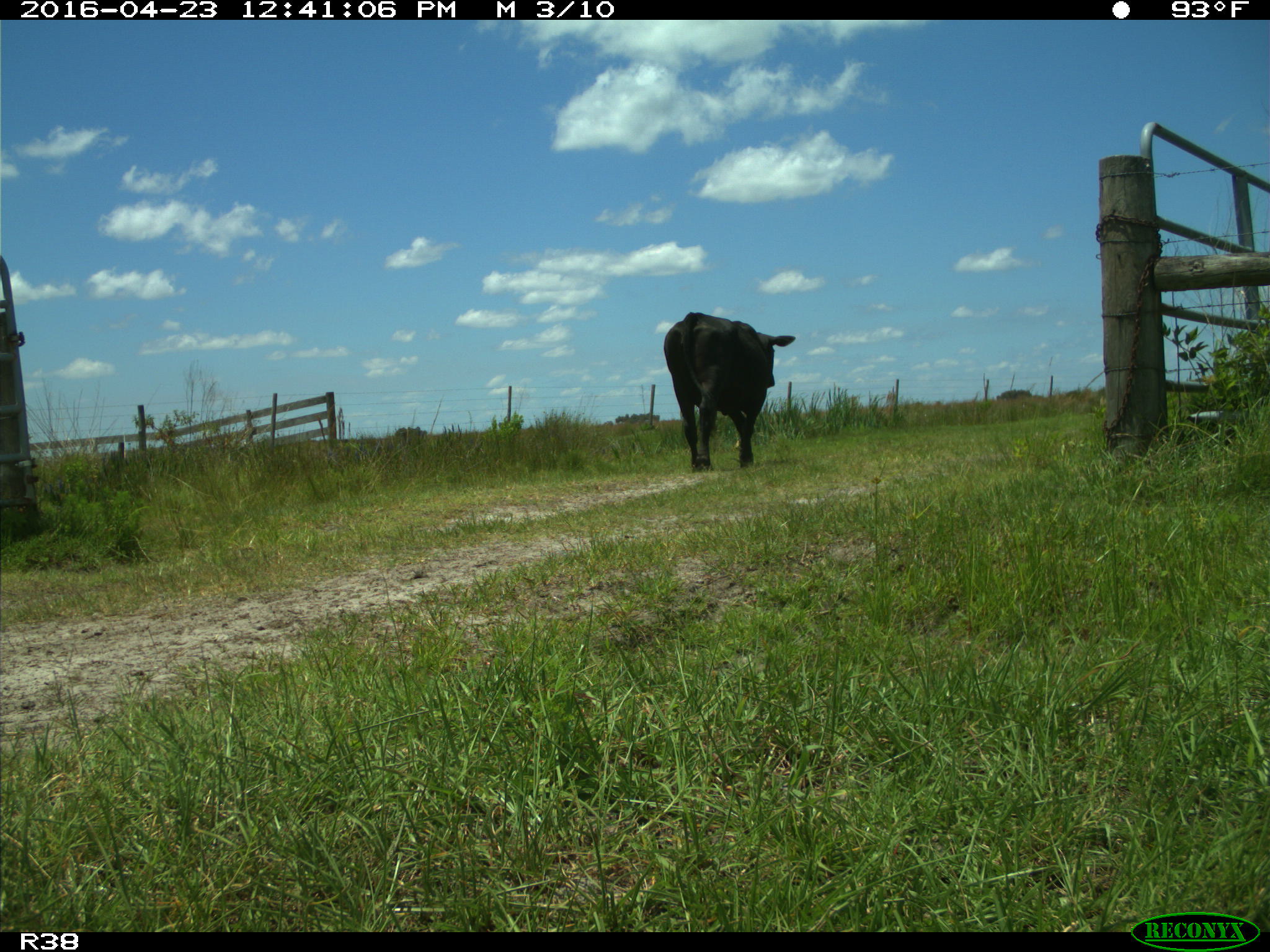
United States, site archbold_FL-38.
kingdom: Animalia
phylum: Chordata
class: Mammalia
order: Artiodactyla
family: Bovidae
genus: Bos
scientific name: Bos taurus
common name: domestic cow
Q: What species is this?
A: Bos taurus (domestic cow).